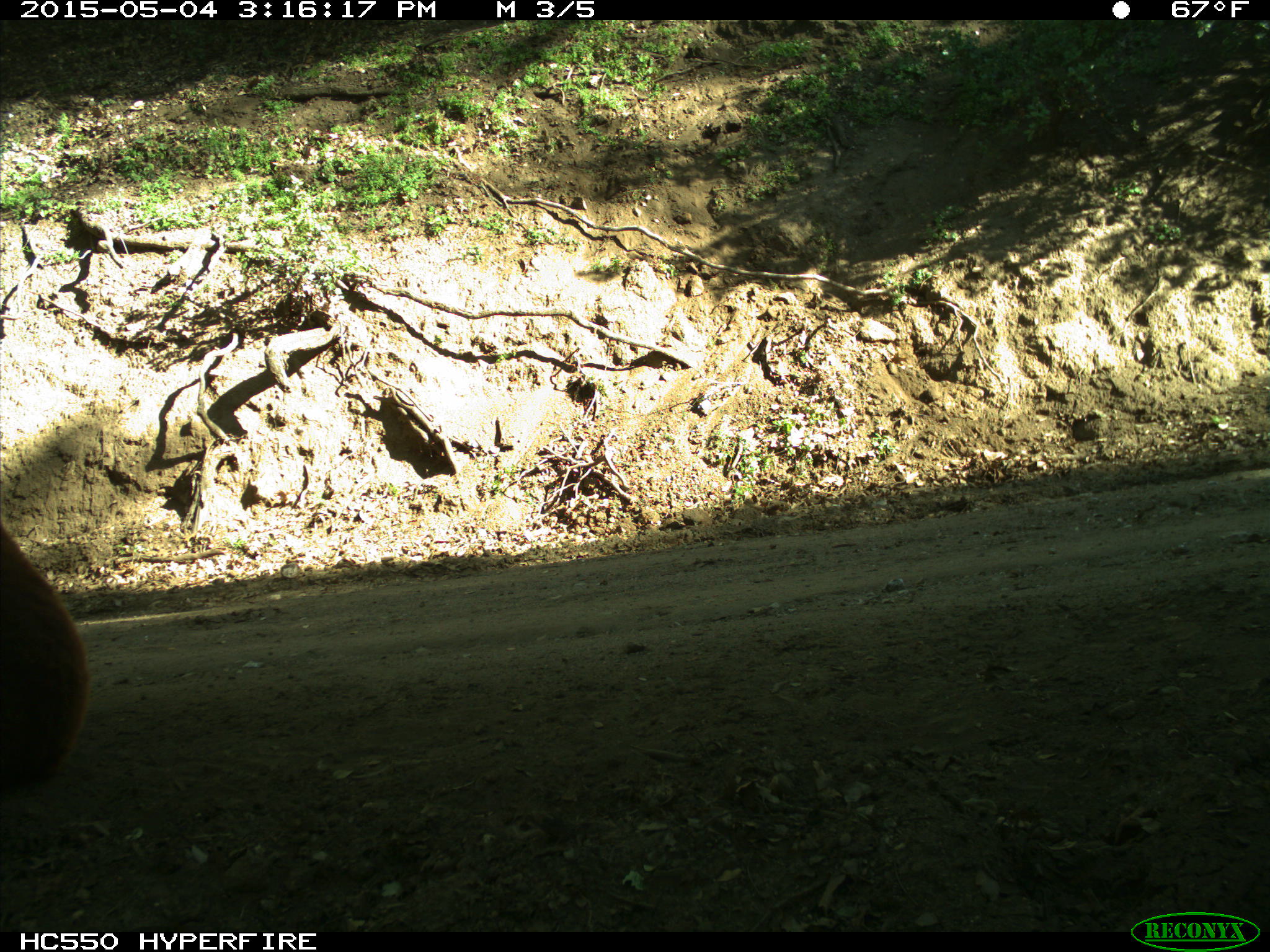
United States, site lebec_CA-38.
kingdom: Animalia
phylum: Chordata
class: Mammalia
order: Artiodactyla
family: Bovidae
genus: Bos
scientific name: Bos taurus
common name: domestic cow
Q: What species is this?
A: Bos taurus (domestic cow).